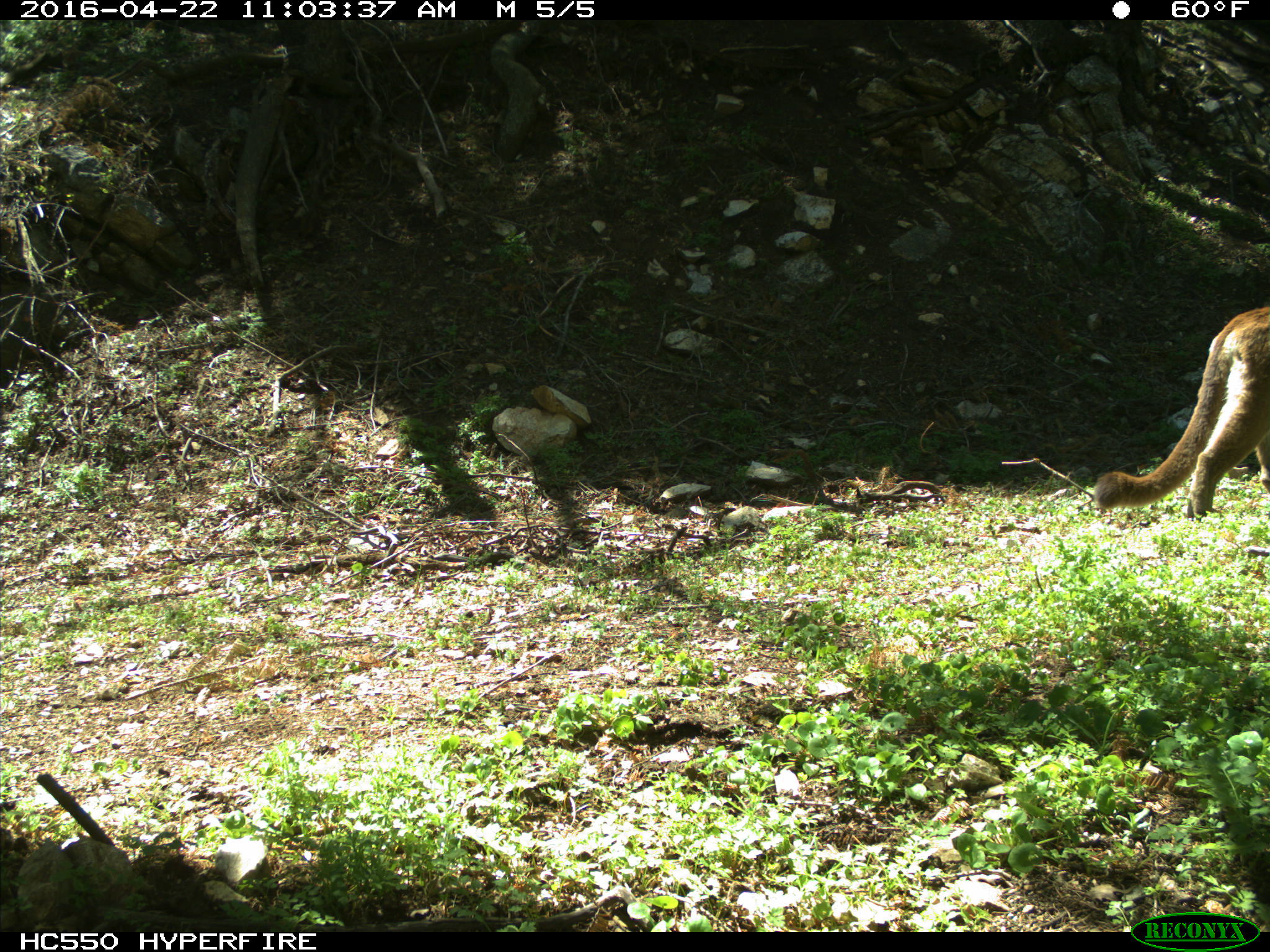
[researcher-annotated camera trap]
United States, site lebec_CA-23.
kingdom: Animalia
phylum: Chordata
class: Mammalia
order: Carnivora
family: Felidae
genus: Puma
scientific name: Puma concolor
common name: mountain lion